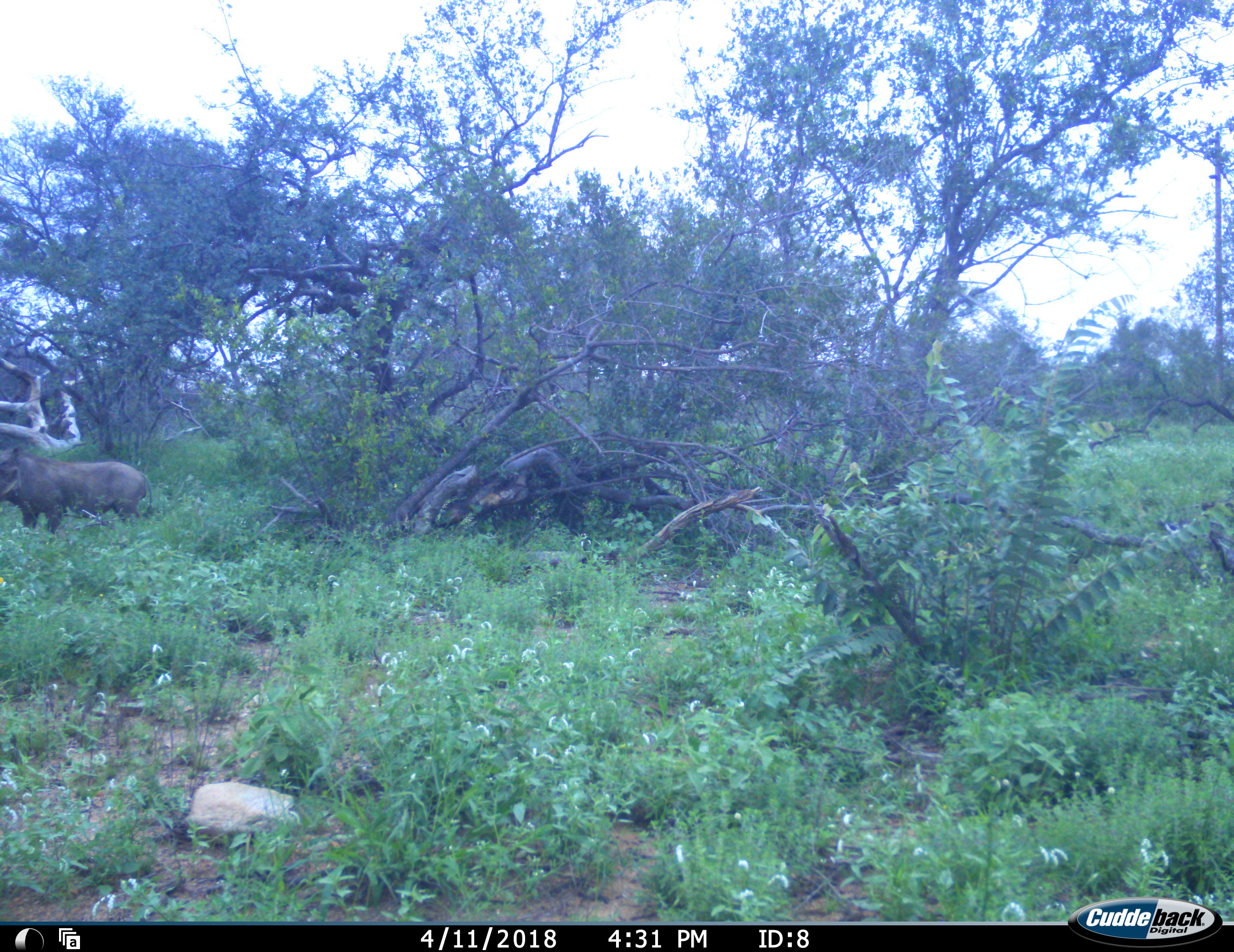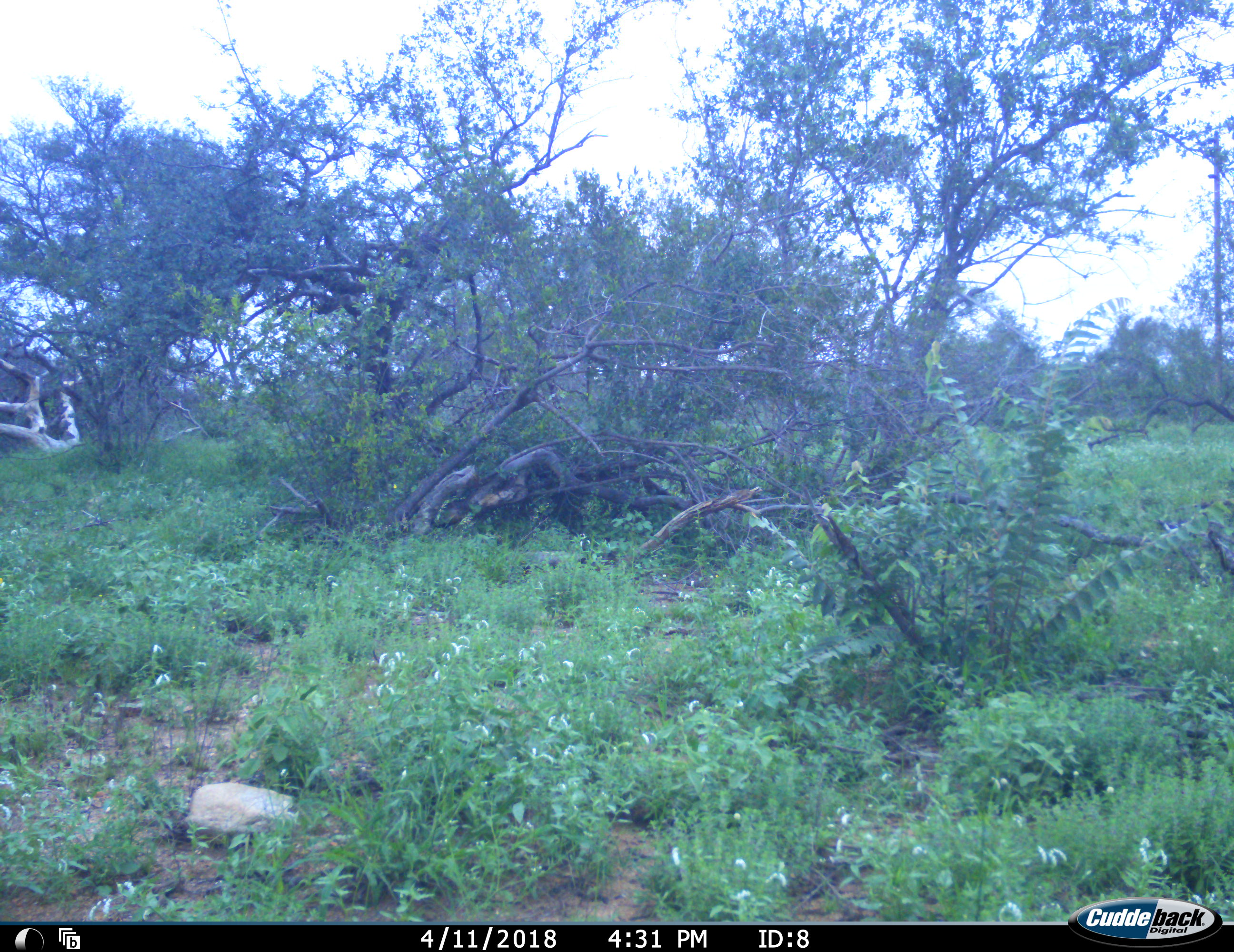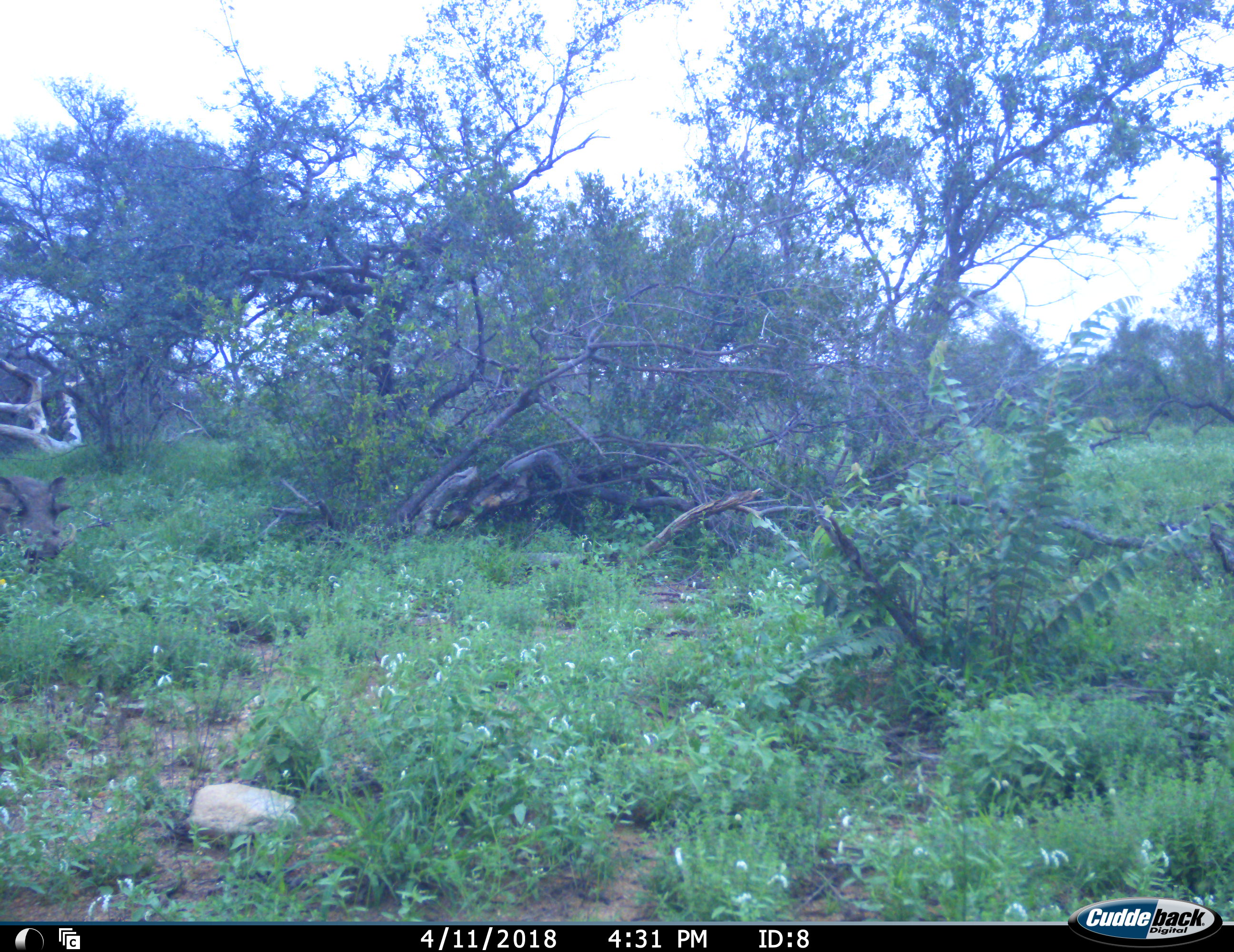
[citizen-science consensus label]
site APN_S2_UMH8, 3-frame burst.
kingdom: Animalia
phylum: Chordata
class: Mammalia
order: Artiodactyla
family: Suidae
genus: Phacochoerus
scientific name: Phacochoerus africanus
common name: warthog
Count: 1.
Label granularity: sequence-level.